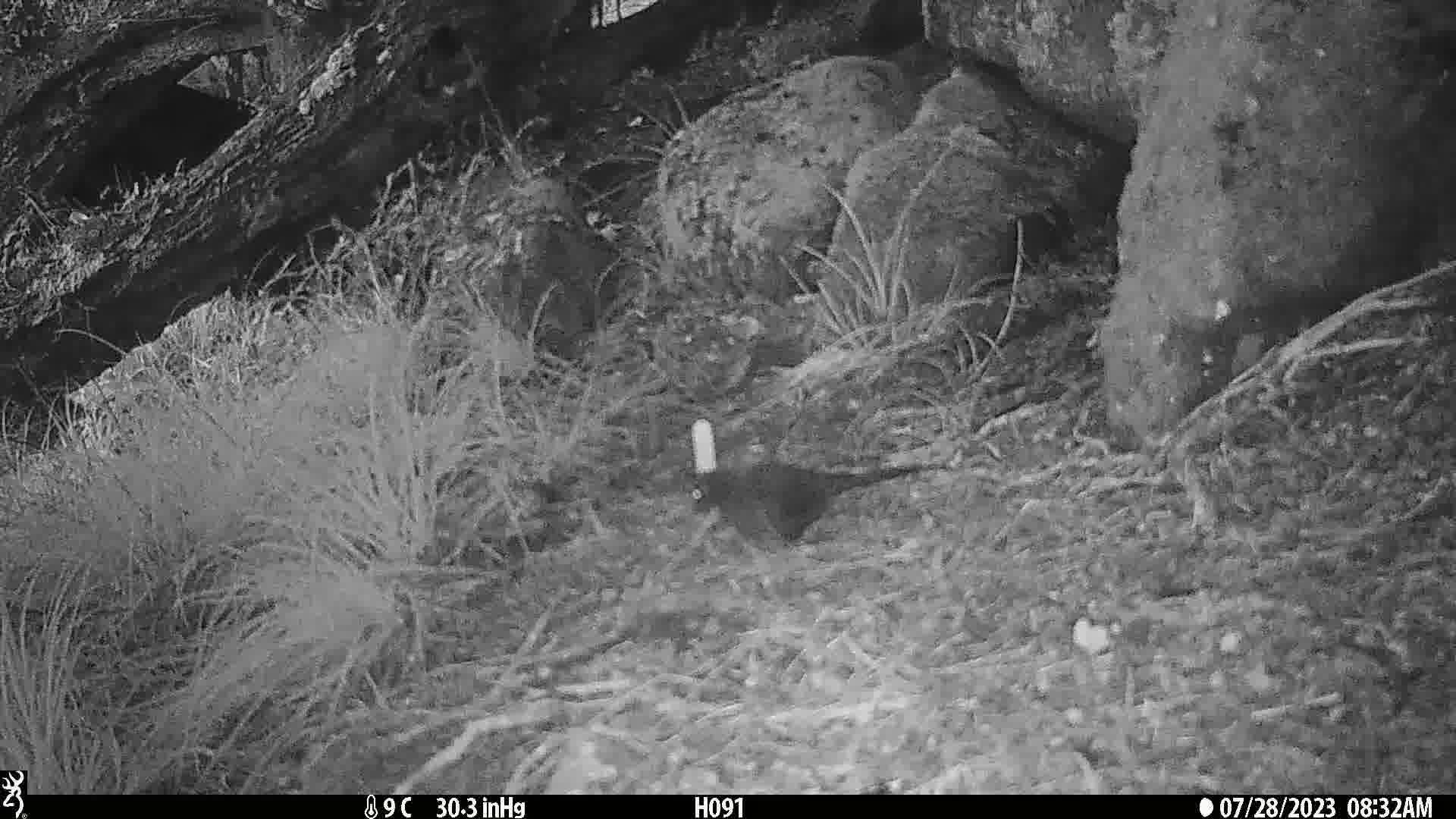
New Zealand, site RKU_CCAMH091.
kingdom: Animalia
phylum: Chordata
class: Aves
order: Passeriformes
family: Turdidae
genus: Turdus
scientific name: Turdus merula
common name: eurasian blackbird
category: blackbird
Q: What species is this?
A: Blackbird (eurasian blackbird) (Turdus merula).